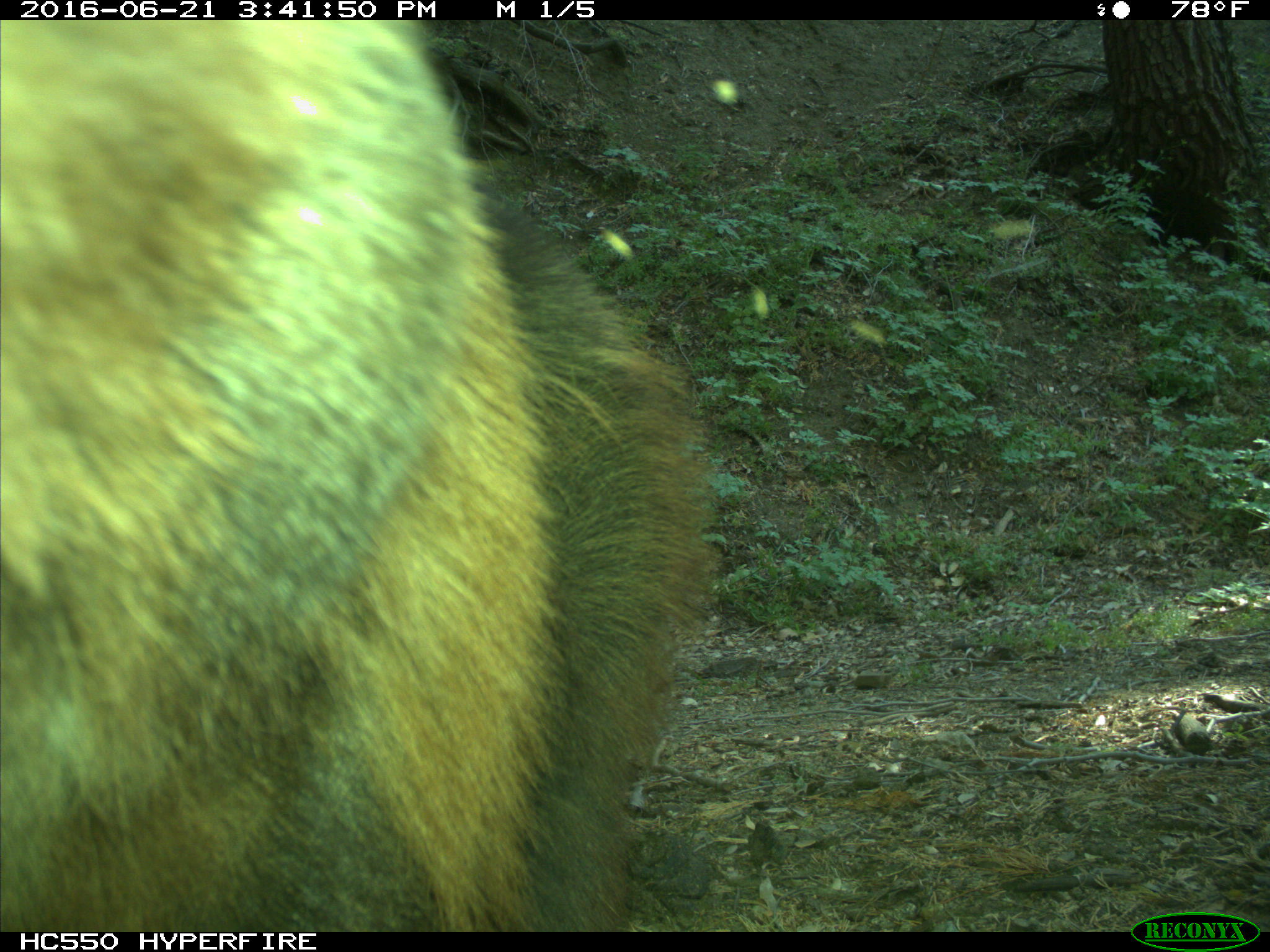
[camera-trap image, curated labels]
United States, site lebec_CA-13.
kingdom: Animalia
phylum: Chordata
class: Mammalia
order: Carnivora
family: Ursidae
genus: Ursus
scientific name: Ursus americanus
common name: american black bear